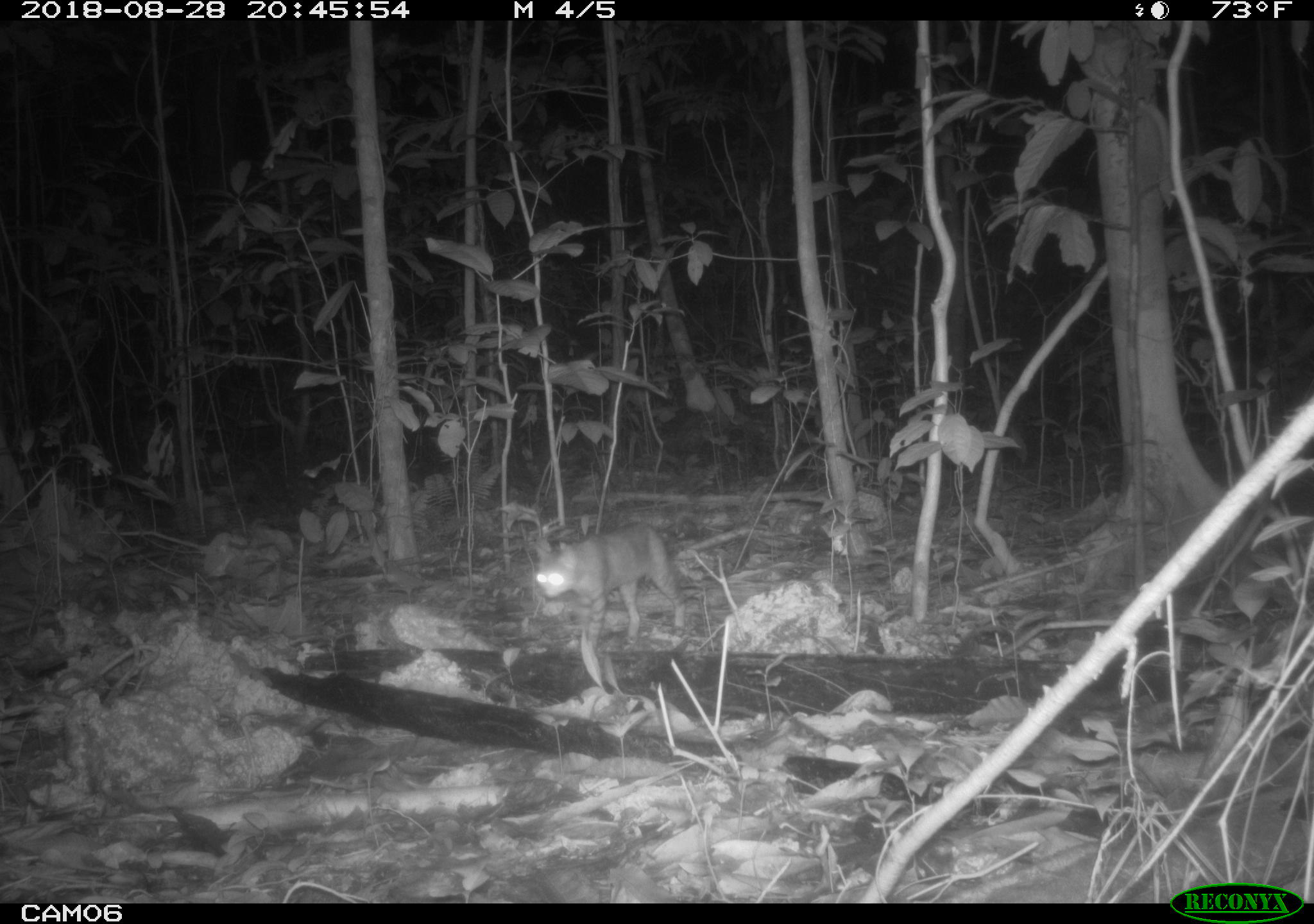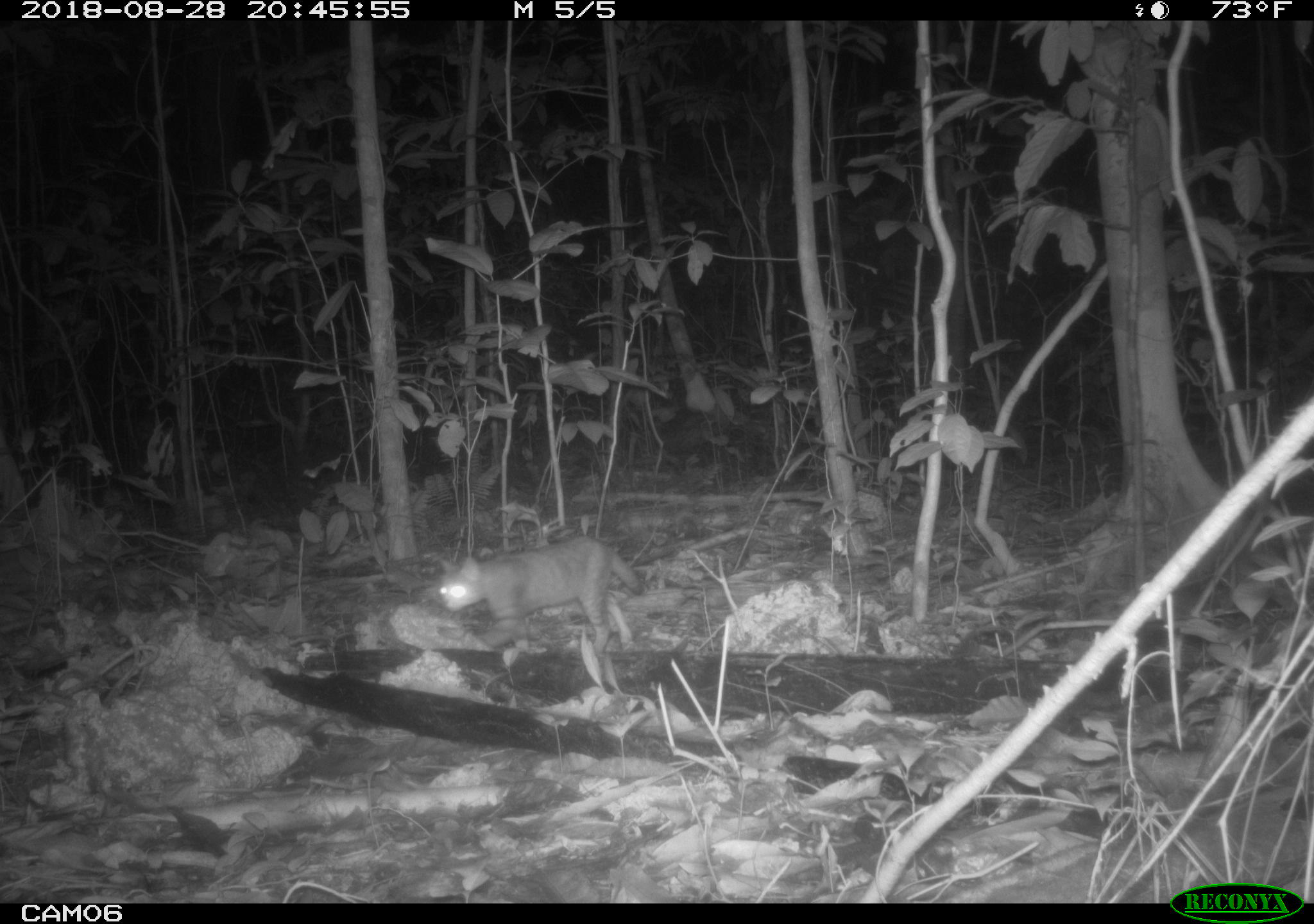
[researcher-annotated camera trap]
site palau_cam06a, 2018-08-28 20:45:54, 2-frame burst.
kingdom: Animalia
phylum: Chordata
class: Mammalia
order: Carnivora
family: Felidae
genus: Felis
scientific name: Felis catus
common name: cat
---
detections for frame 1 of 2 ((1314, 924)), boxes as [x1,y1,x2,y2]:
cat: [523,523,688,646]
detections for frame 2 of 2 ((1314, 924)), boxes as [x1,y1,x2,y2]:
cat: [432,537,638,654]